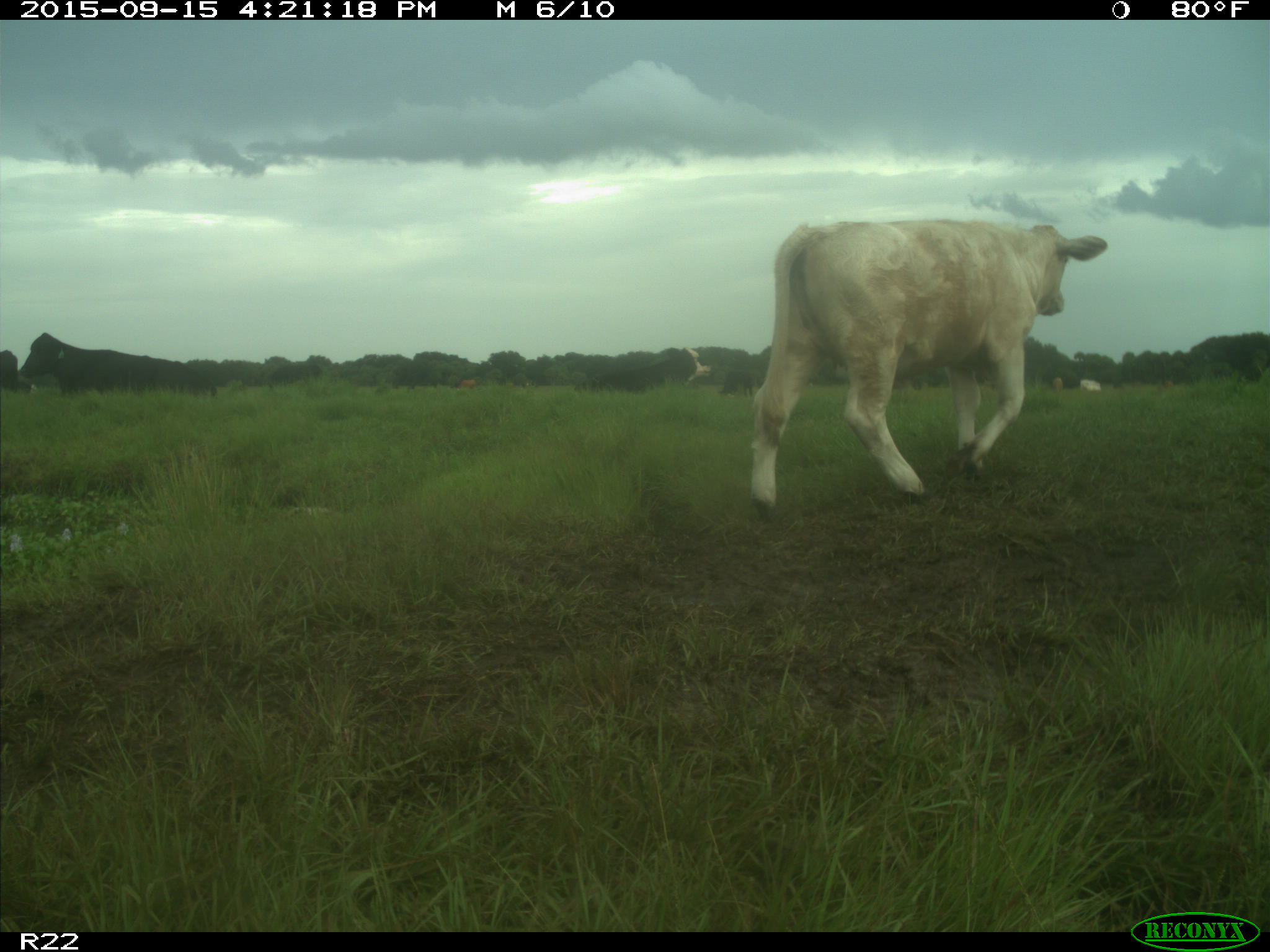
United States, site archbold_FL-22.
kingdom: Animalia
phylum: Chordata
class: Mammalia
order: Artiodactyla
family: Bovidae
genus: Bos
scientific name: Bos taurus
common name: domestic cow